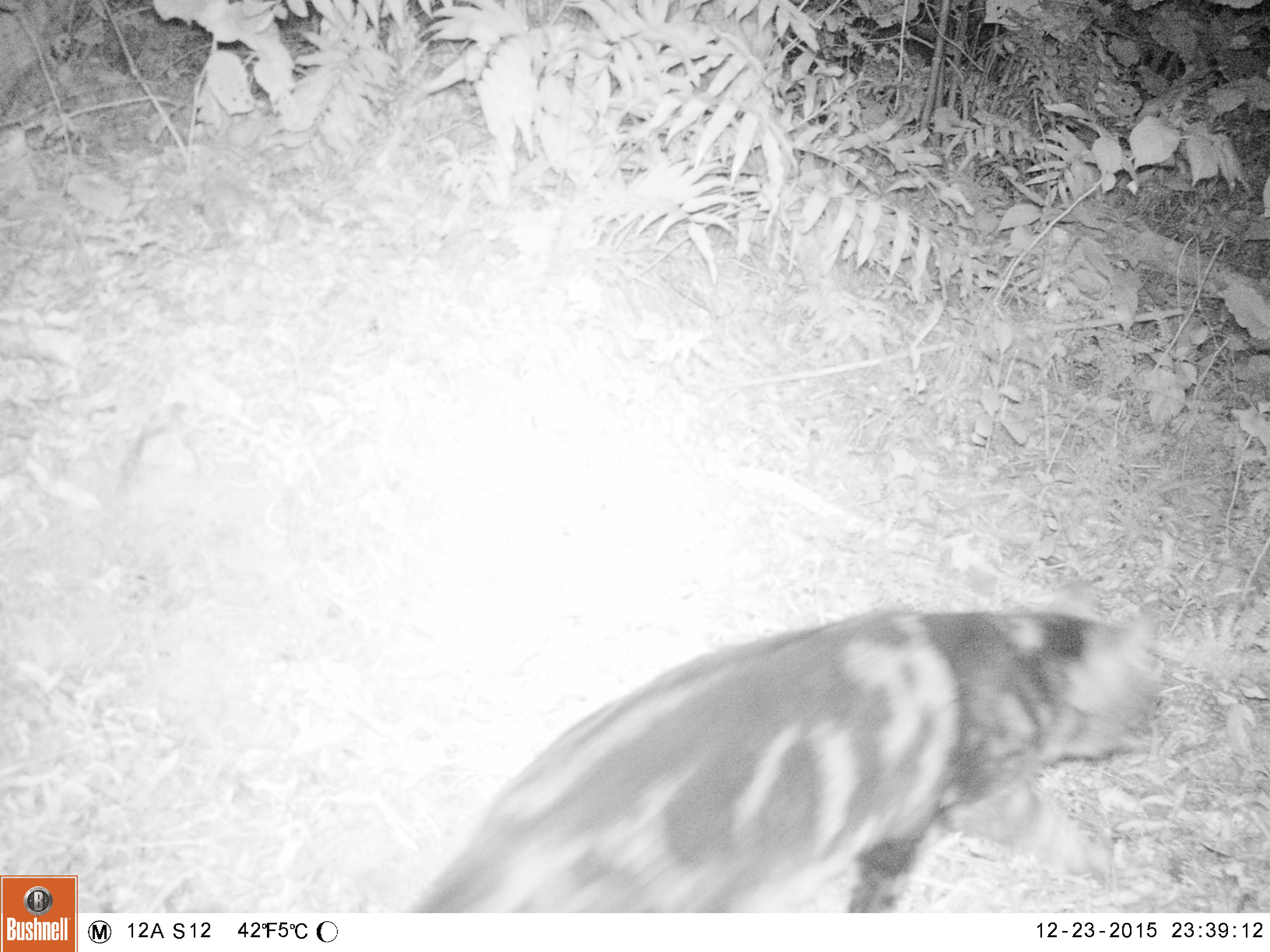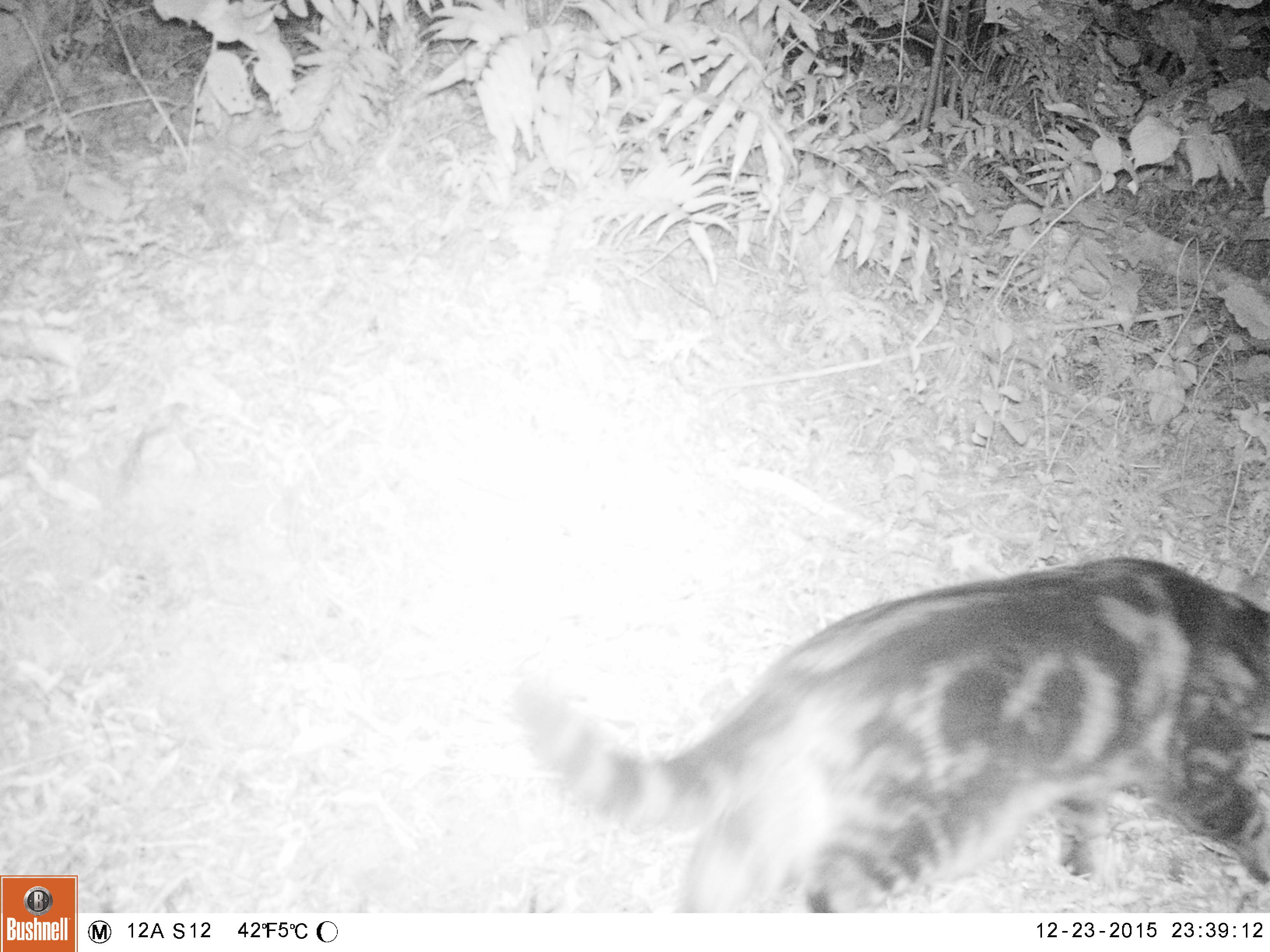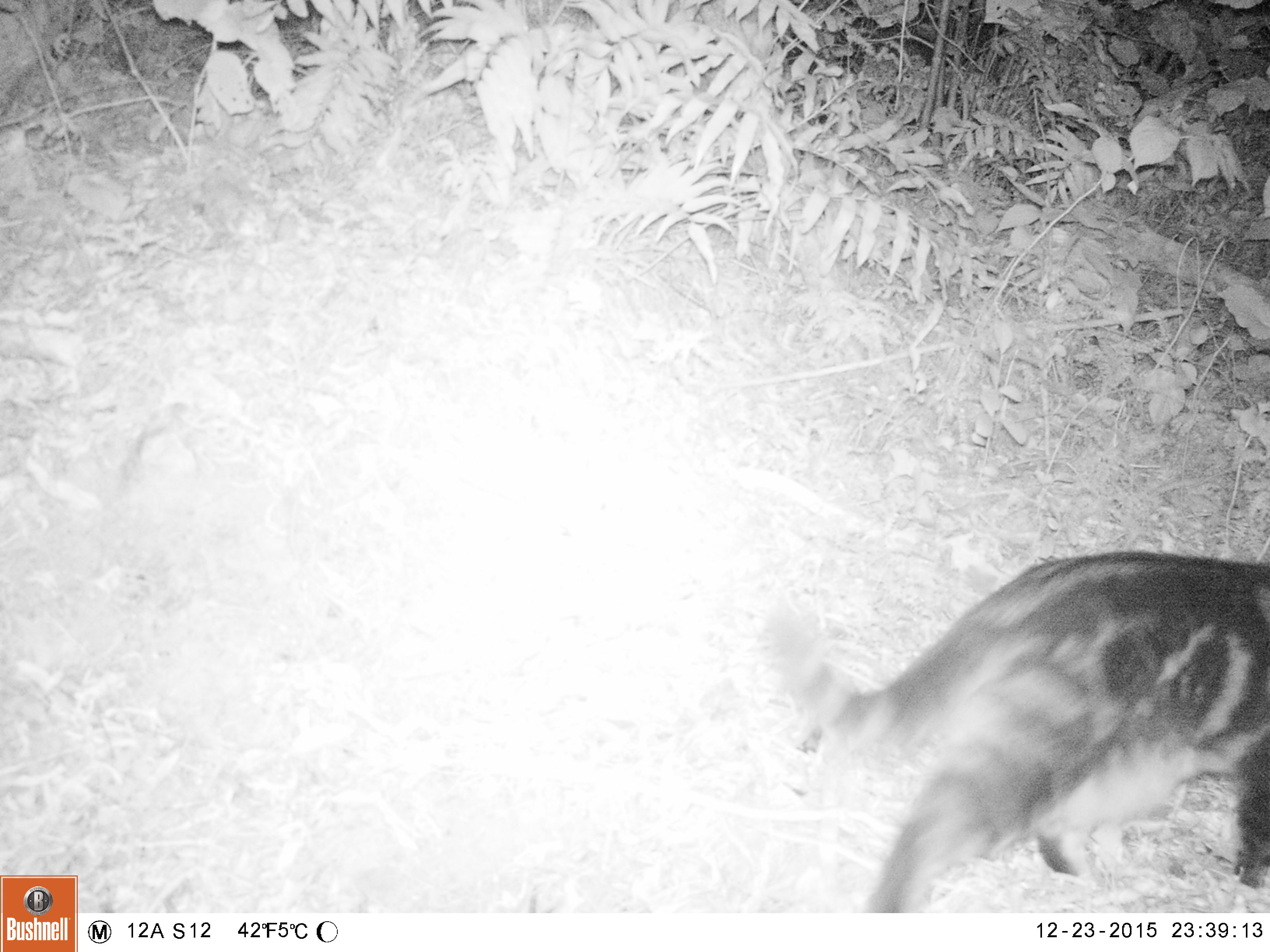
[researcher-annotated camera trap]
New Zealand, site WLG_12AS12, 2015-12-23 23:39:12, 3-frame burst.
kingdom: Animalia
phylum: Chordata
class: Mammalia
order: Carnivora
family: Felidae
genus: Felis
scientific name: Felis catus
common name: domestic cat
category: cat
Cat (domestic cat) (Felis catus).